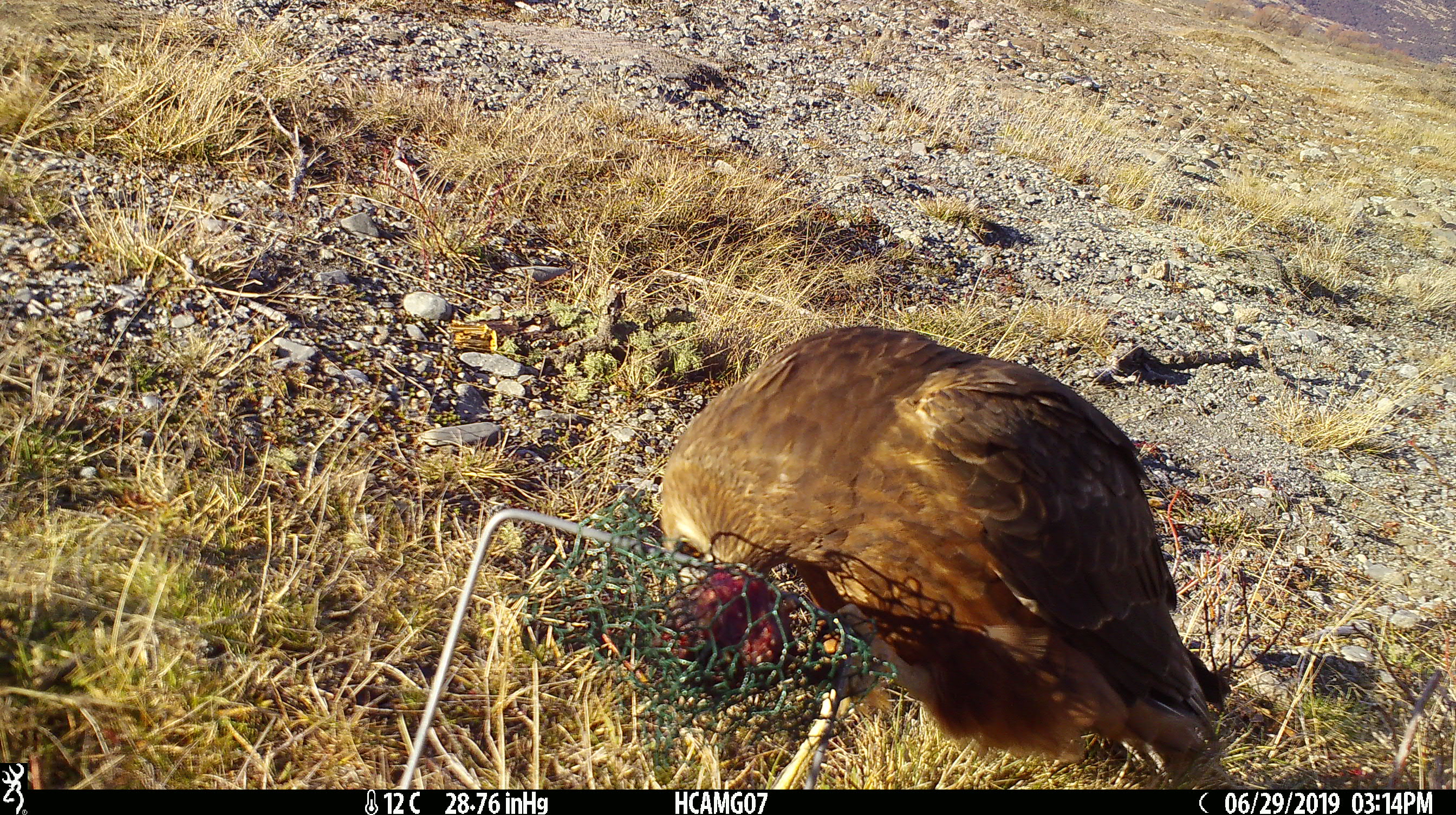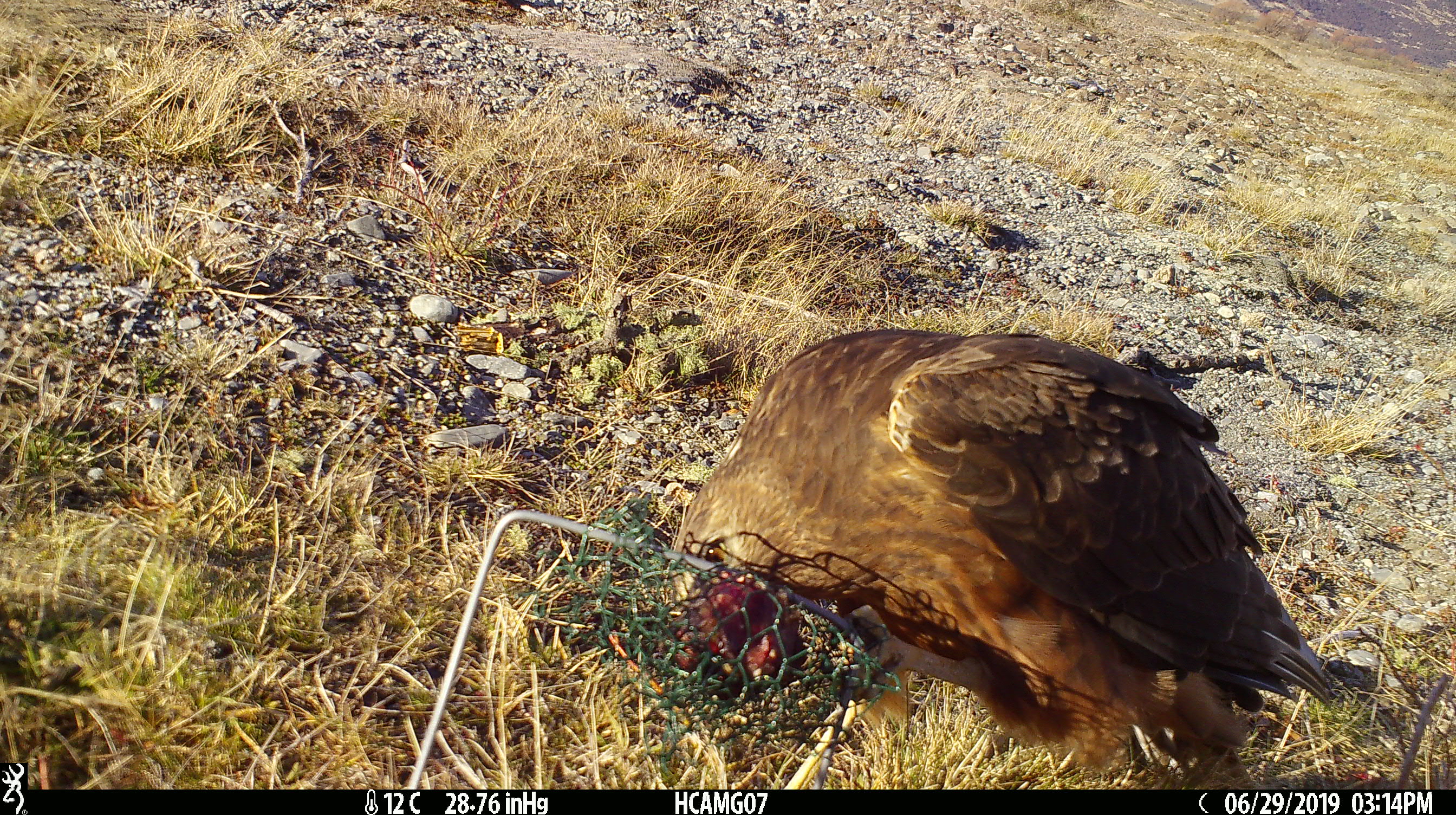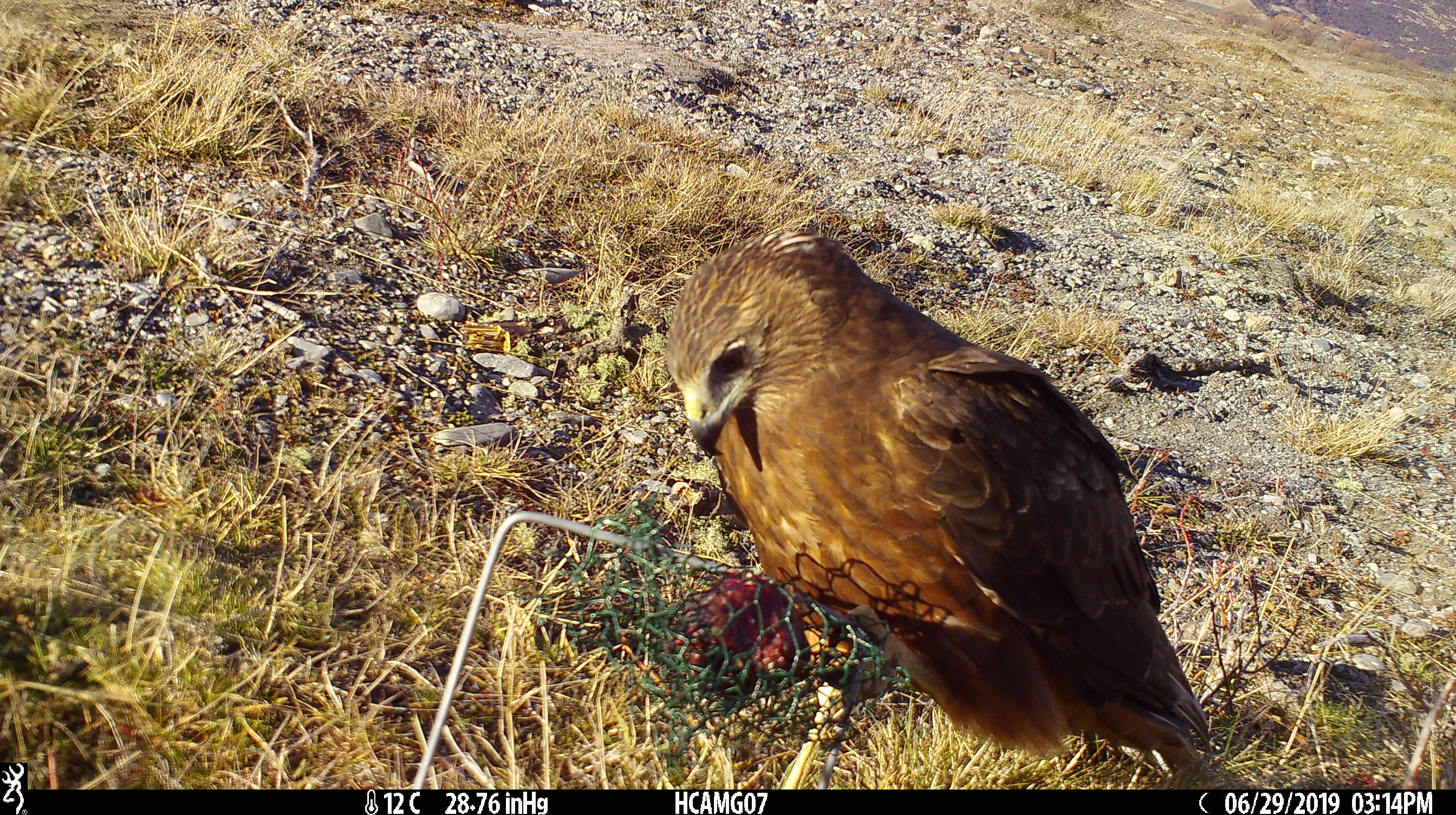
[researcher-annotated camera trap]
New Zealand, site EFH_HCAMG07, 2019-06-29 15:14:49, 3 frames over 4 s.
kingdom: Animalia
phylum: Chordata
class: Aves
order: Accipitriformes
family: Accipitridae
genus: Circus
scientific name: Circus approximans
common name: swamp harrier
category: harrier